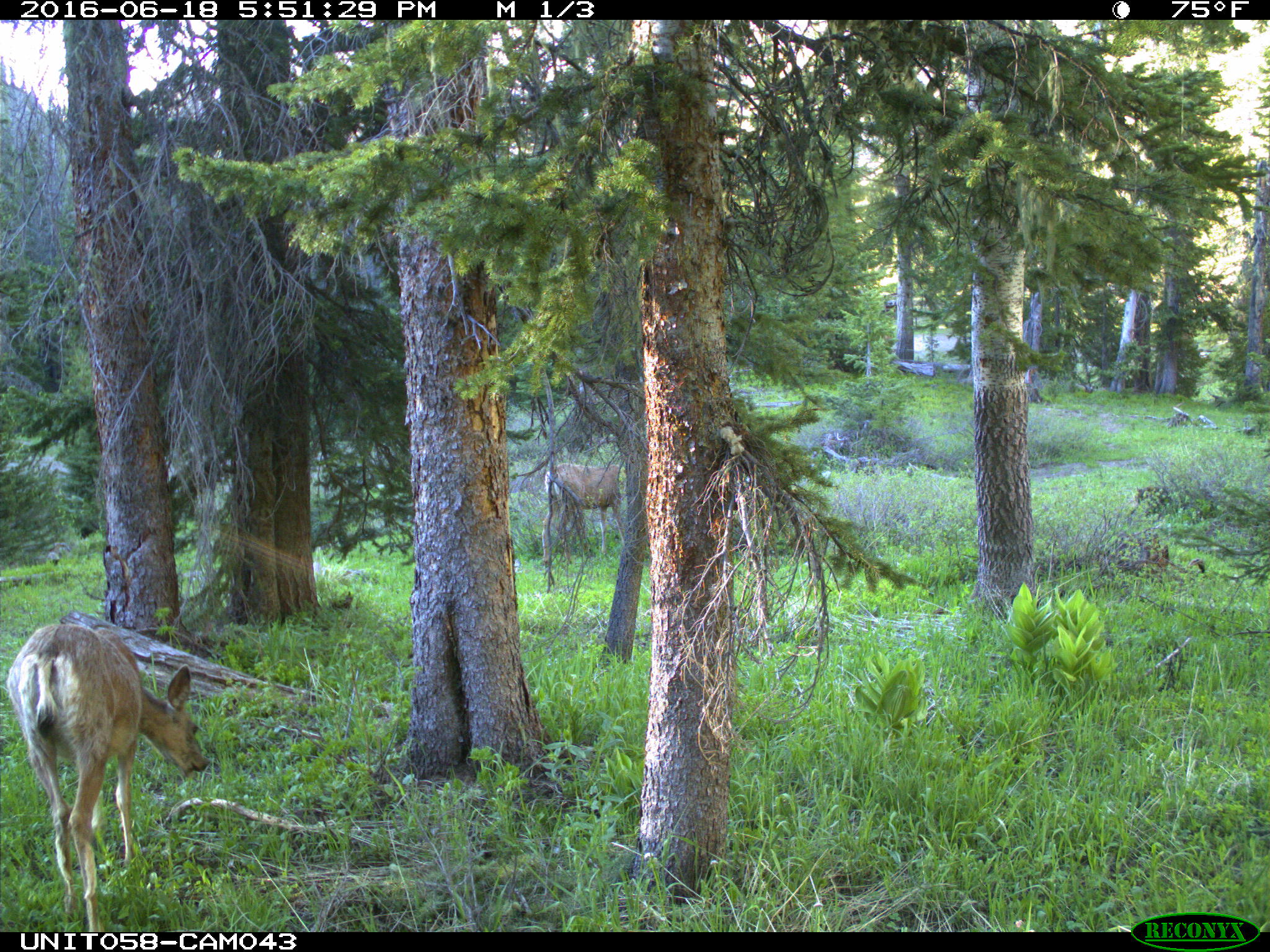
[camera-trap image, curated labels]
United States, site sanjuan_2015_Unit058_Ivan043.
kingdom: Animalia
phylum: Chordata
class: Mammalia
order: Artiodactyla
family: Cervidae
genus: Odocoileus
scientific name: Odocoileus hemionus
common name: mule deer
Odocoileus hemionus (mule deer).